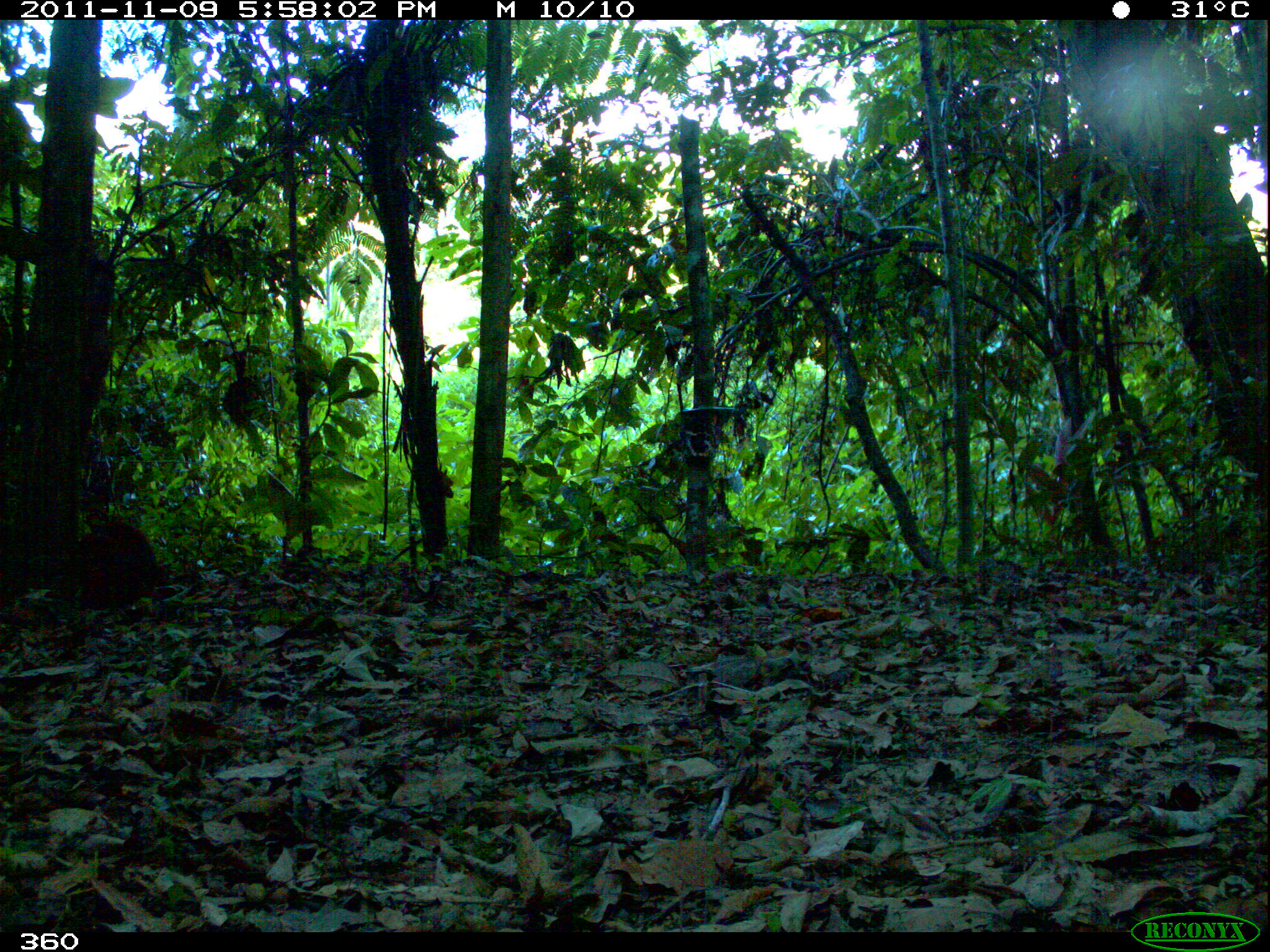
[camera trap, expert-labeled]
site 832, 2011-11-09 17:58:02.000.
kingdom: Animalia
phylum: Chordata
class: Mammalia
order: Rodentia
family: Dasyproctidae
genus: Dasyprocta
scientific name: Dasyprocta punctata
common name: central american agouti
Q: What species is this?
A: Dasyprocta punctata (central american agouti).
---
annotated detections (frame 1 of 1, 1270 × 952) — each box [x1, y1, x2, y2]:
dasyprocta punctata: [71, 512, 166, 615]